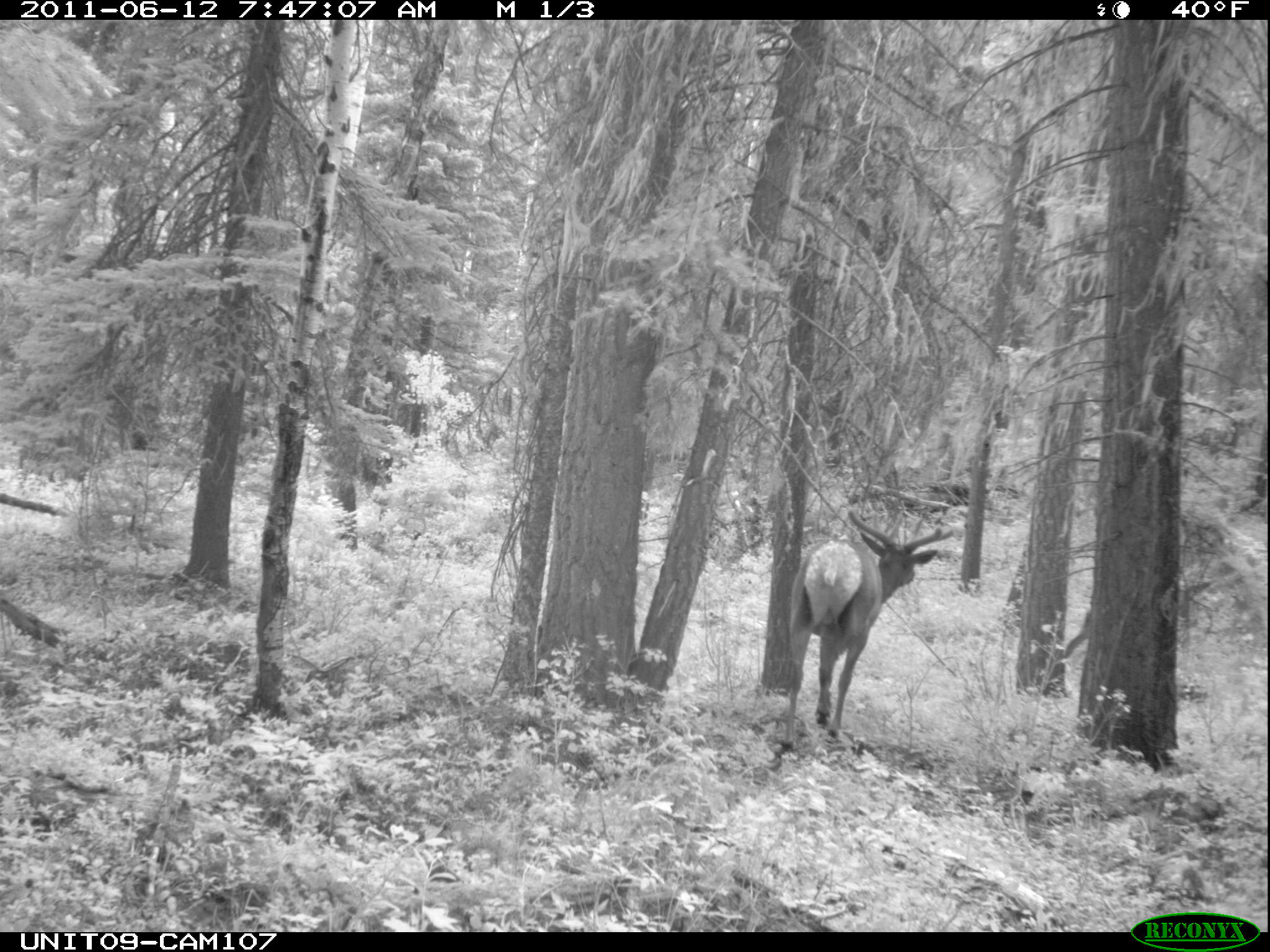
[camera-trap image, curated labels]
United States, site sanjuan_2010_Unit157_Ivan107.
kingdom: Animalia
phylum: Chordata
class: Mammalia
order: Artiodactyla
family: Cervidae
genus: Cervus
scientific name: Cervus elaphus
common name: red deer